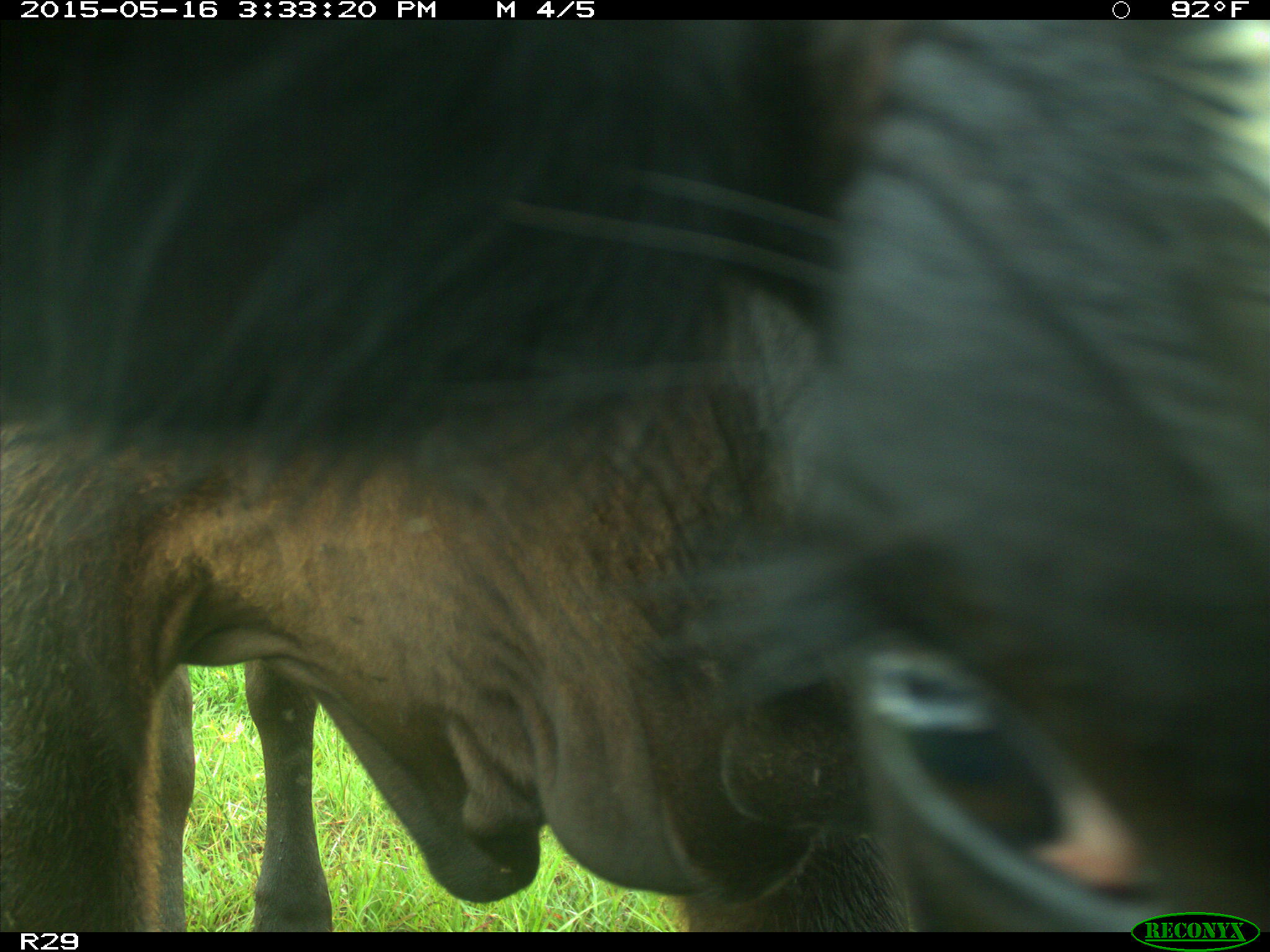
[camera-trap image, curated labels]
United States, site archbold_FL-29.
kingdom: Animalia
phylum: Chordata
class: Mammalia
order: Artiodactyla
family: Bovidae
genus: Bos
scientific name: Bos taurus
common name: domestic cow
Bos taurus (domestic cow).